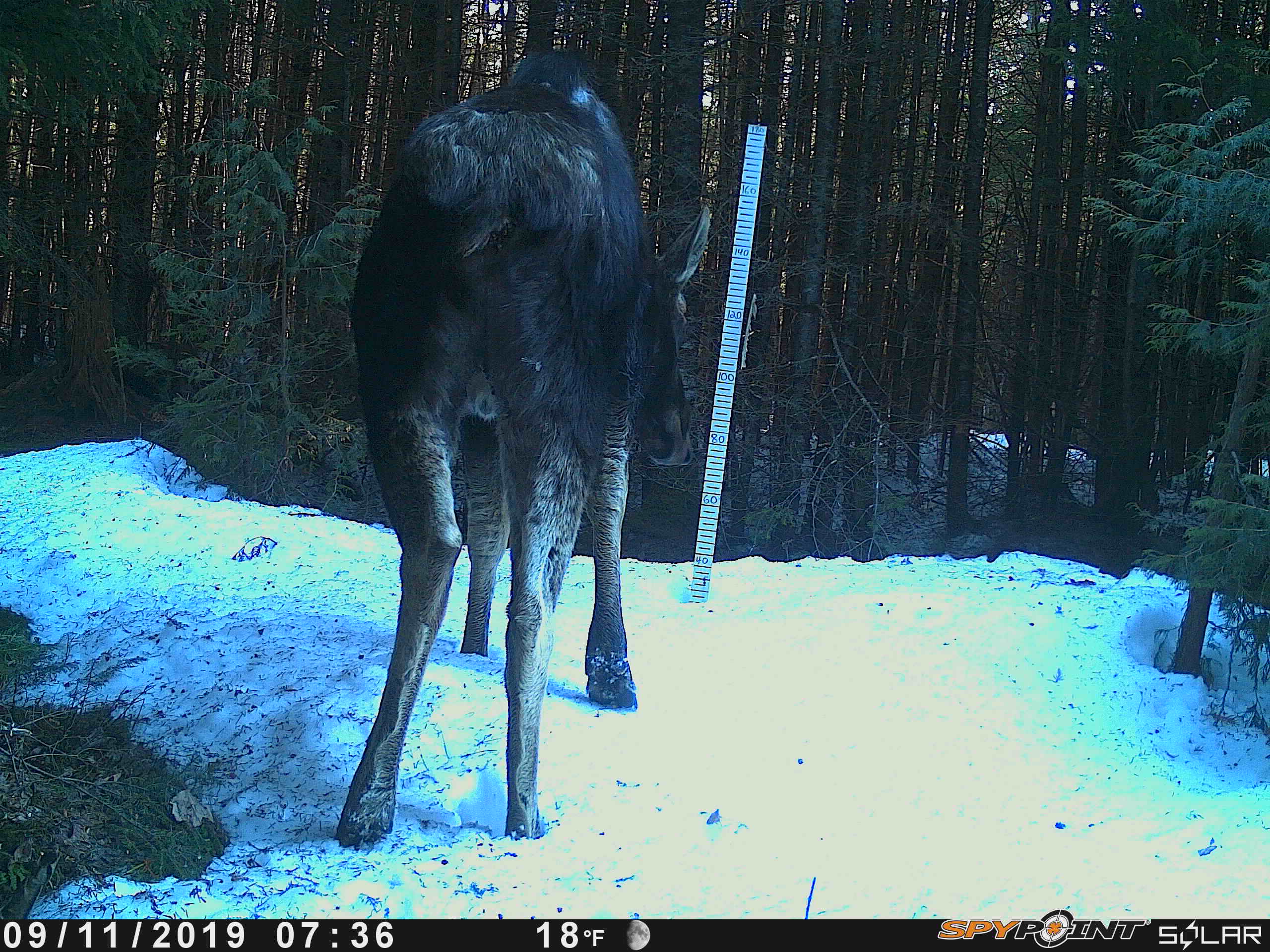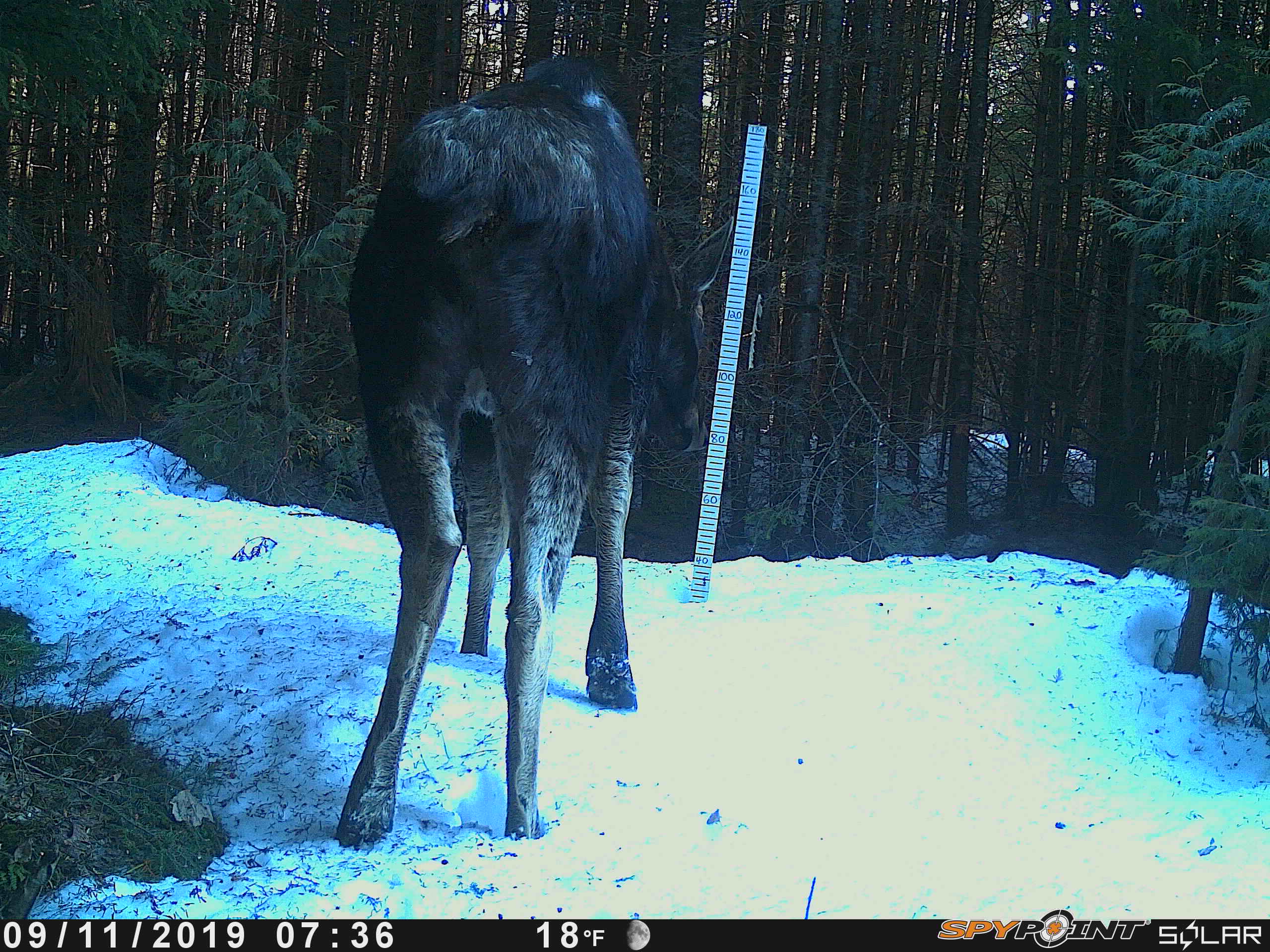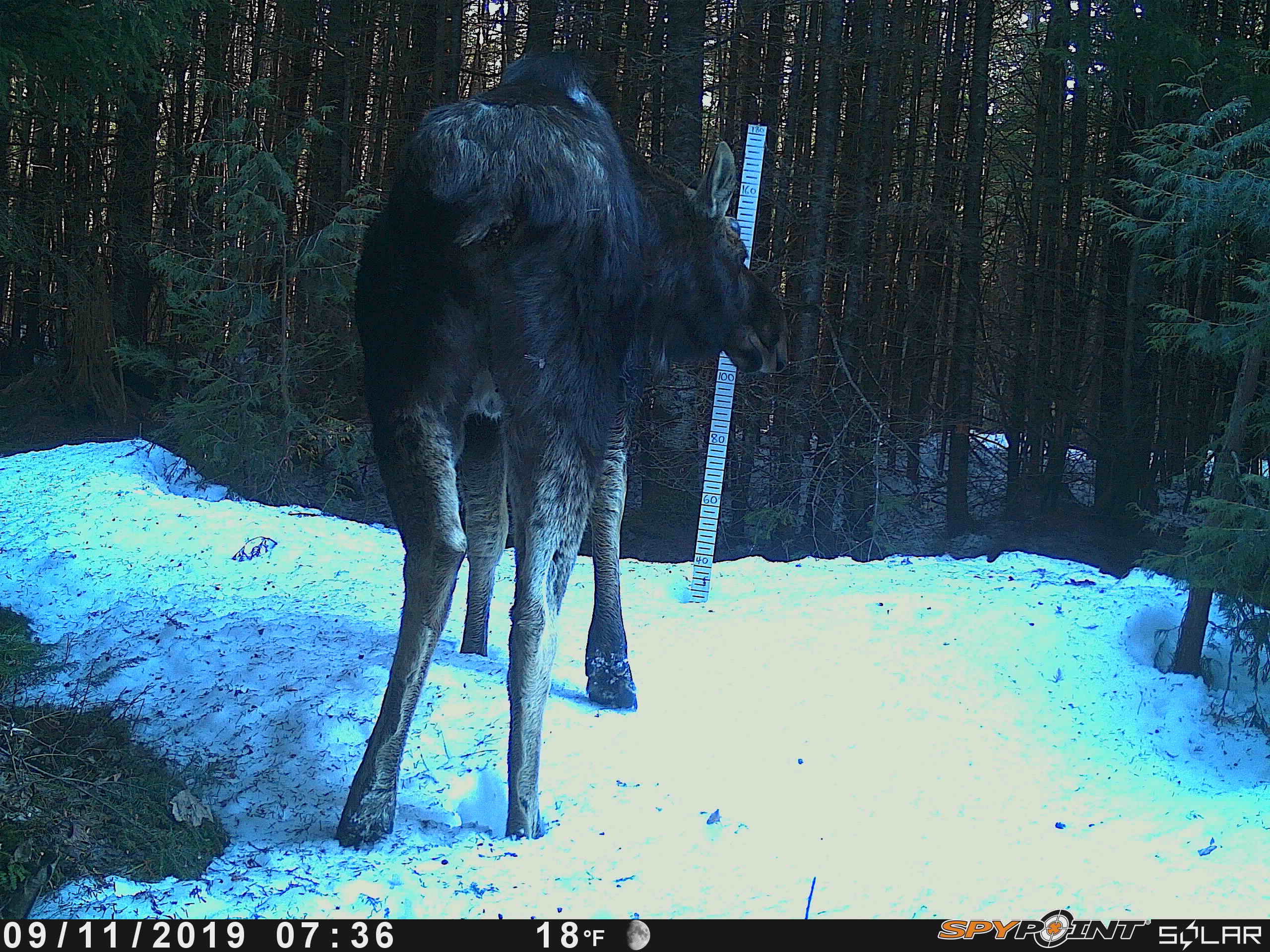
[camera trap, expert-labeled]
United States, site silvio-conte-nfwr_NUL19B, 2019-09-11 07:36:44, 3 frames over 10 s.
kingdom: Animalia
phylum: Chordata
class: Mammalia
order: Artiodactyla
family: Cervidae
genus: Alces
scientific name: Alces alces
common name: moose